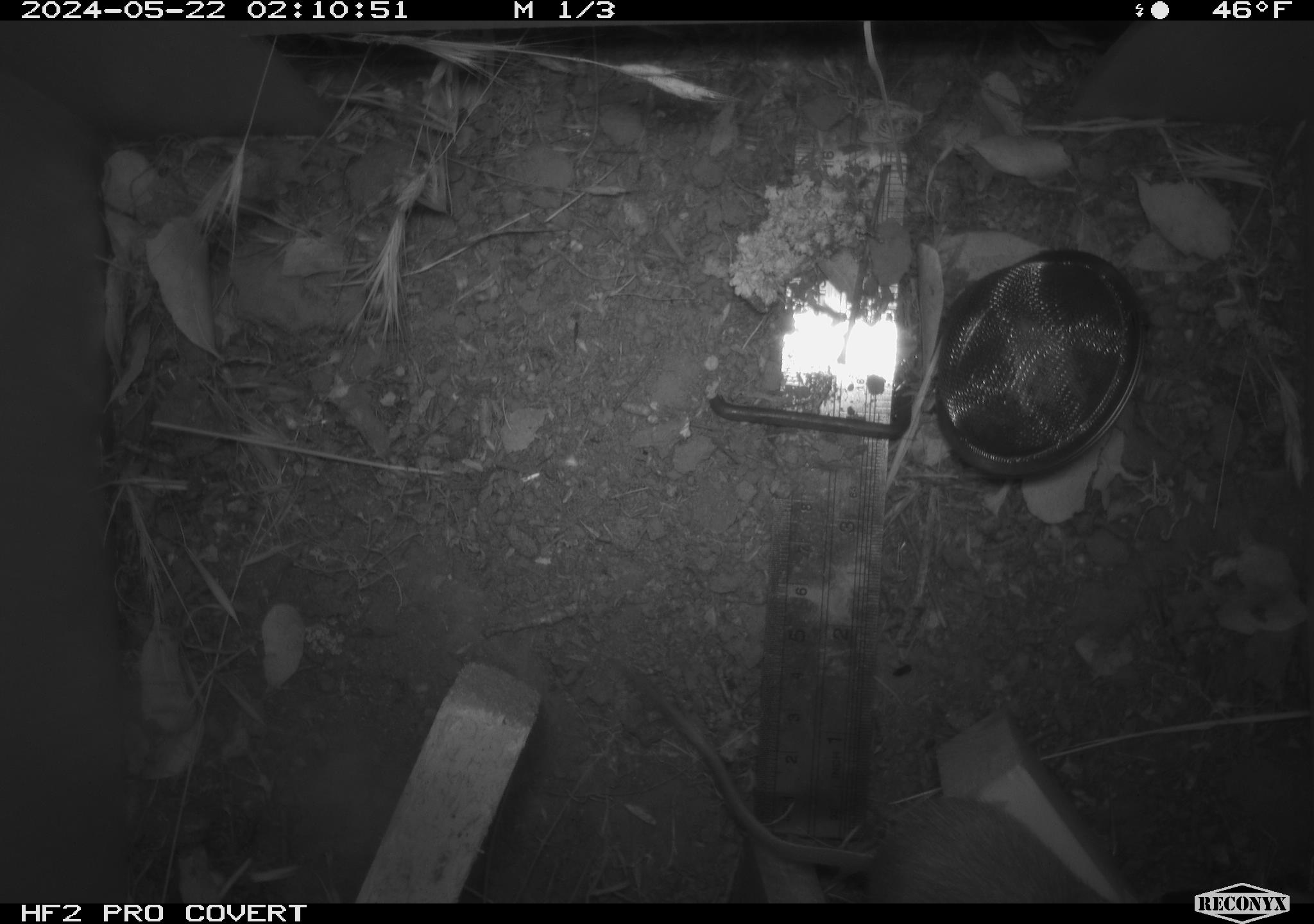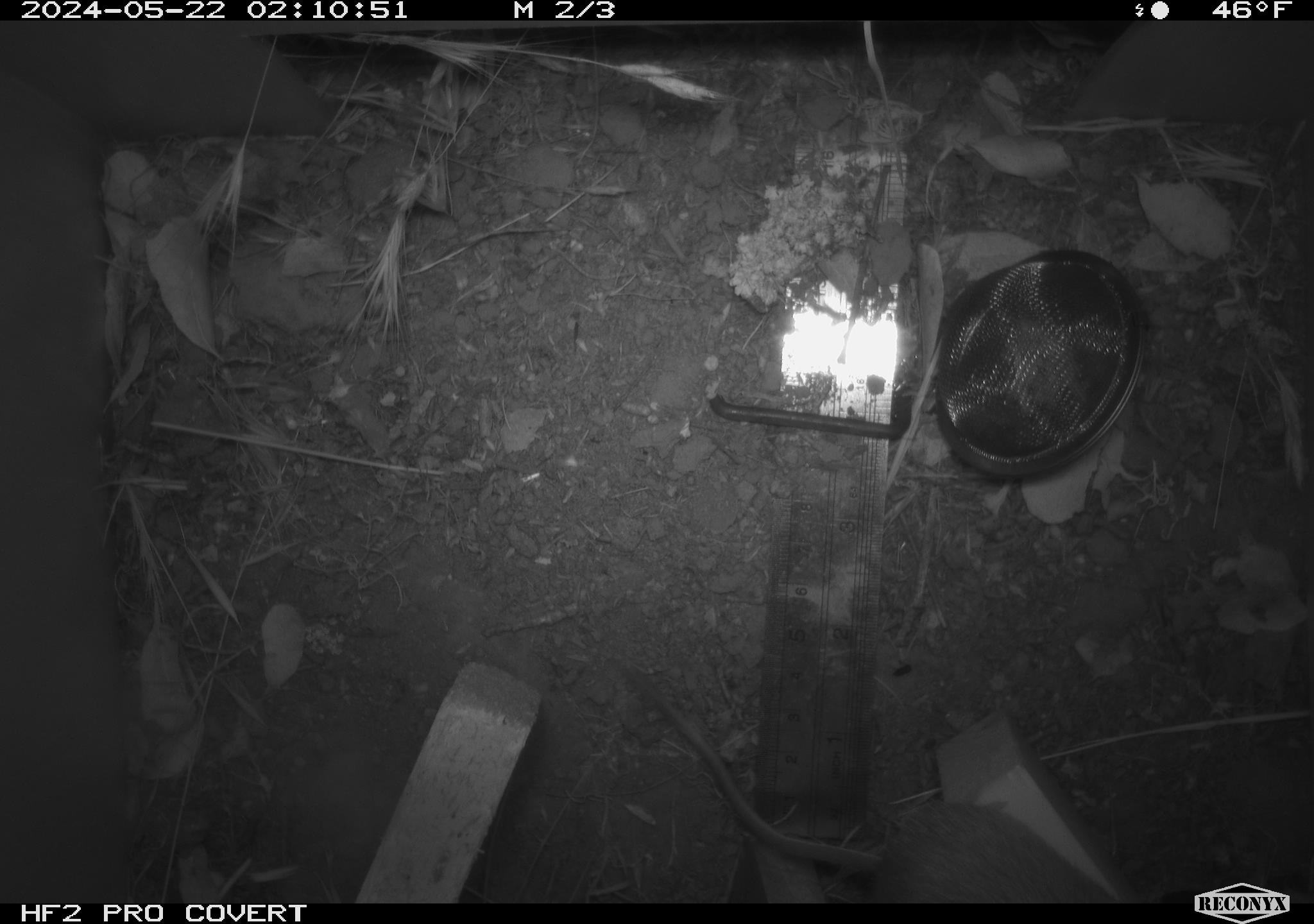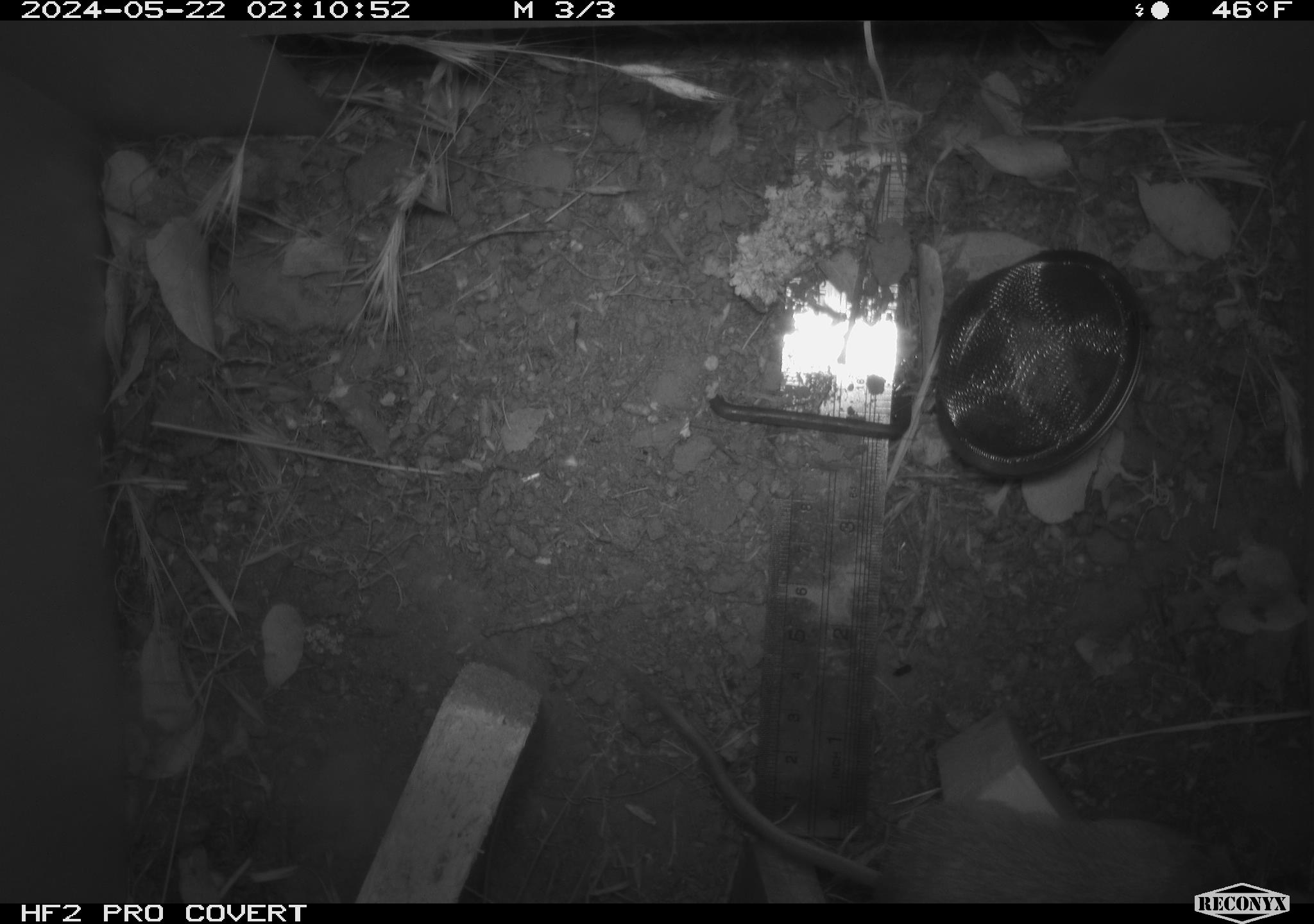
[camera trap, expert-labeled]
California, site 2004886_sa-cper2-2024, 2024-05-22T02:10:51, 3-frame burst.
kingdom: Animalia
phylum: Chordata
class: Mammalia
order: Rodentia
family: Heteromyidae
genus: Dipodomys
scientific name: Dipodomys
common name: kangaroo rats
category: dipodomys species